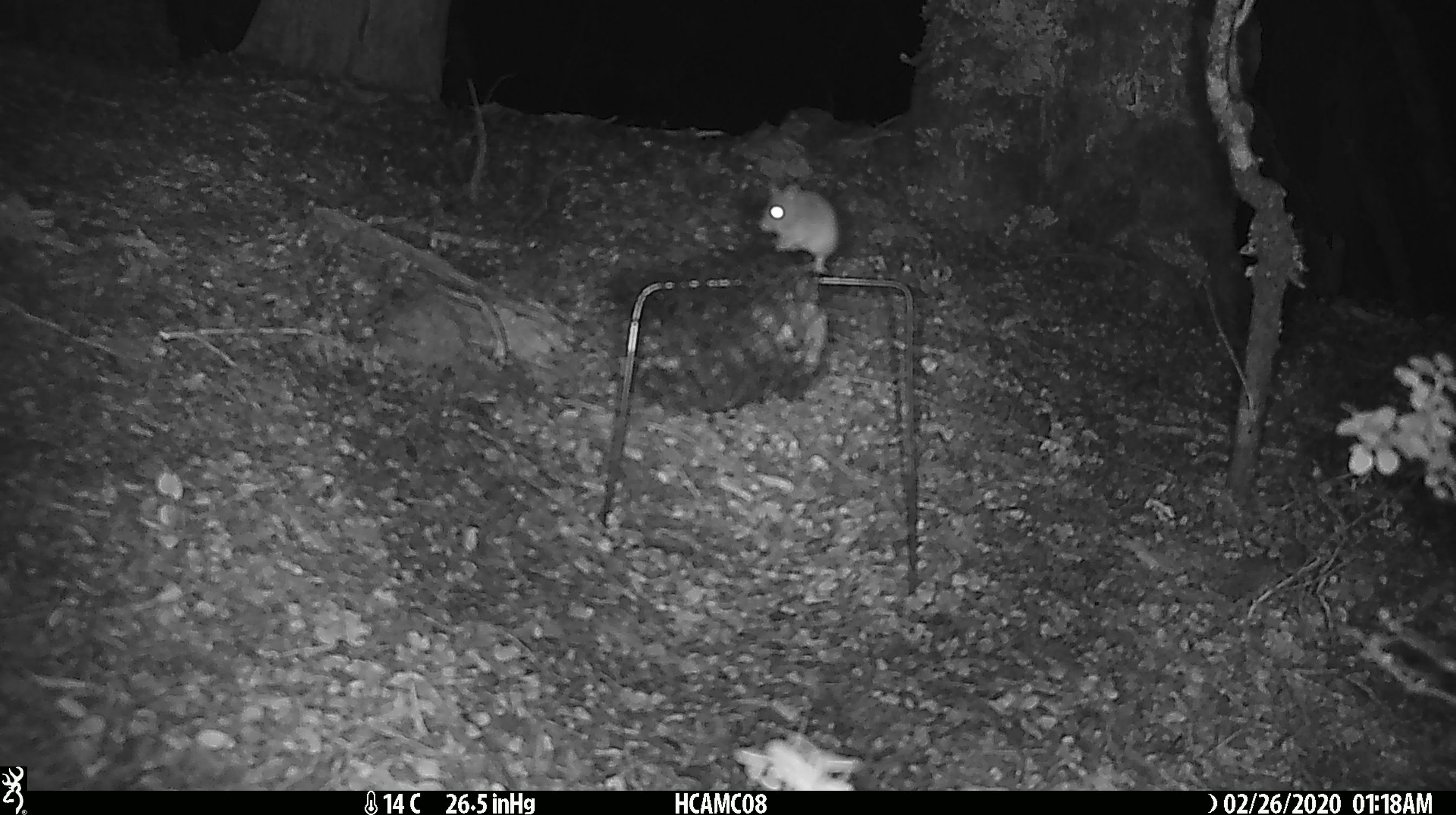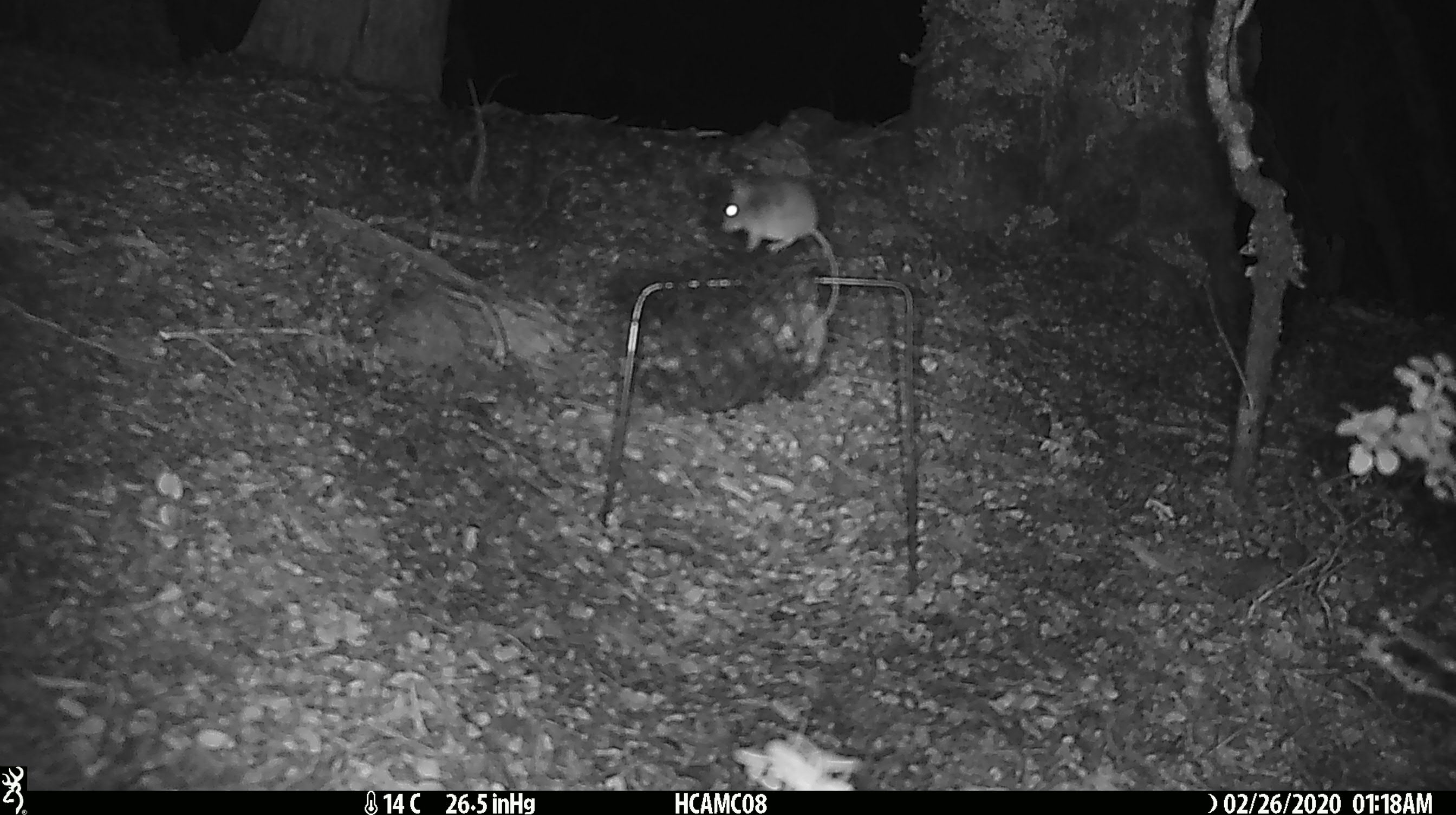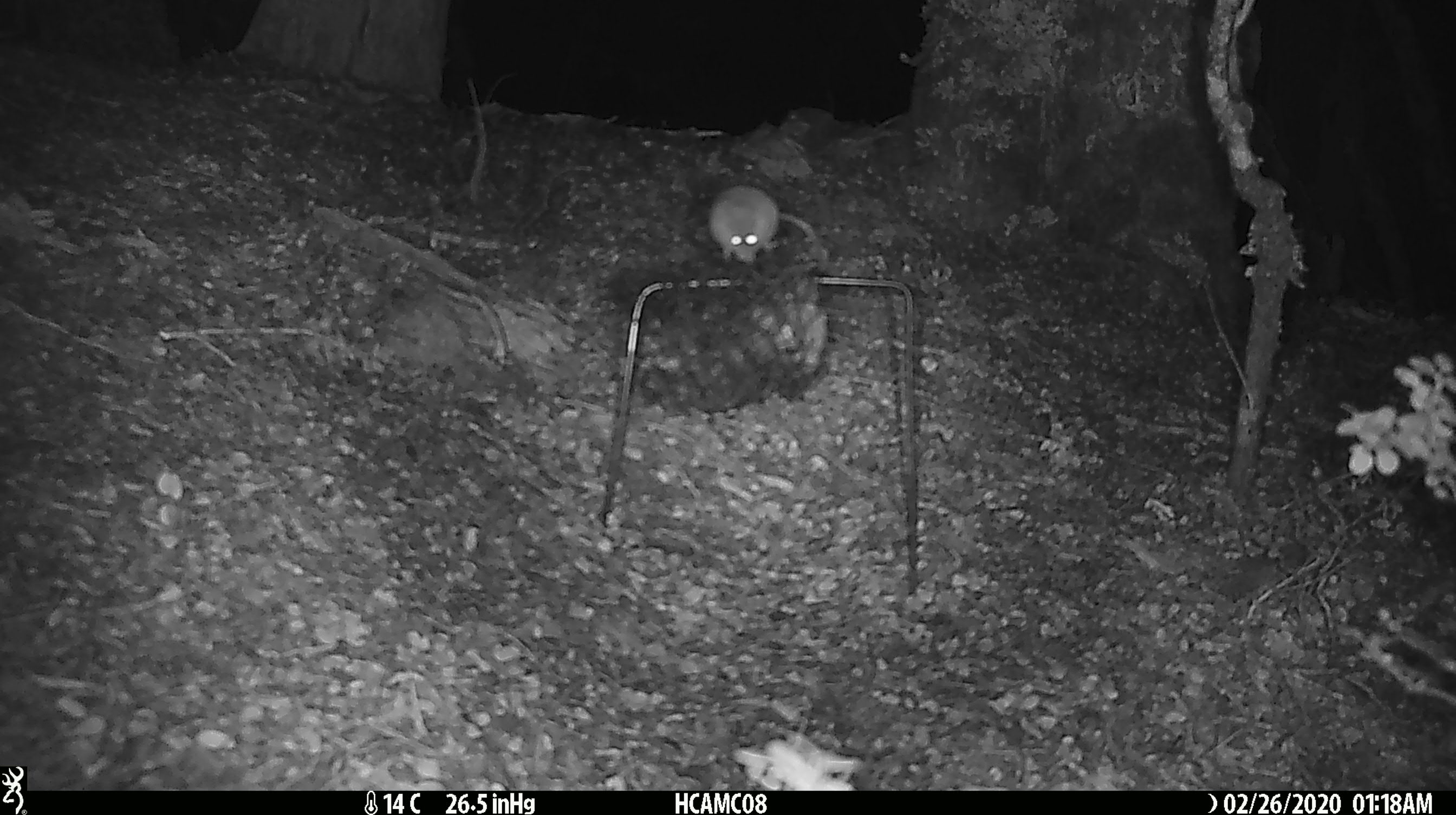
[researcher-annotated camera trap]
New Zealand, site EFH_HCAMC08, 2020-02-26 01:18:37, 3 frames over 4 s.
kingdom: Animalia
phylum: Chordata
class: Mammalia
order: Rodentia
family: Muridae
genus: Mus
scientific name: Mus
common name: mouse